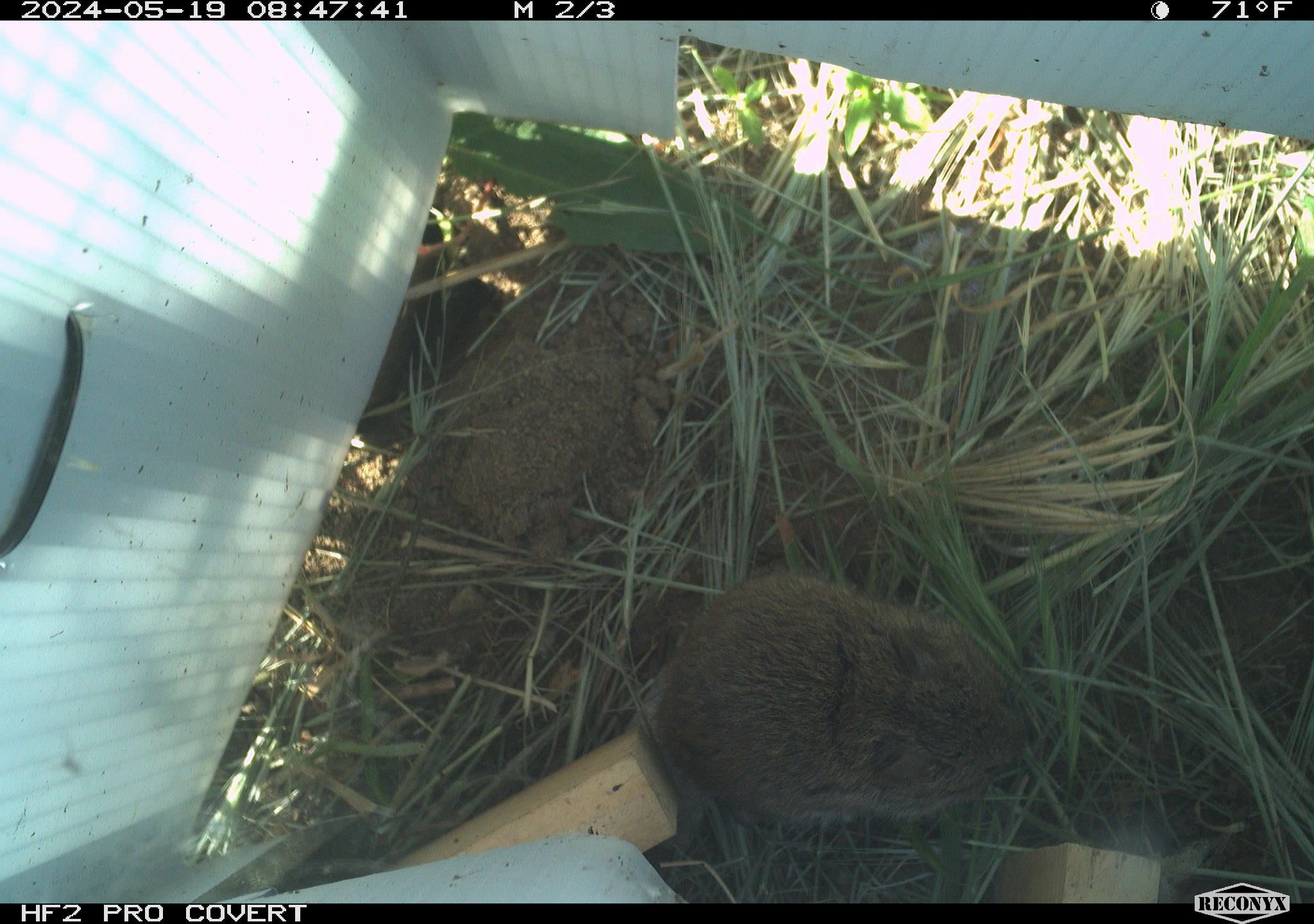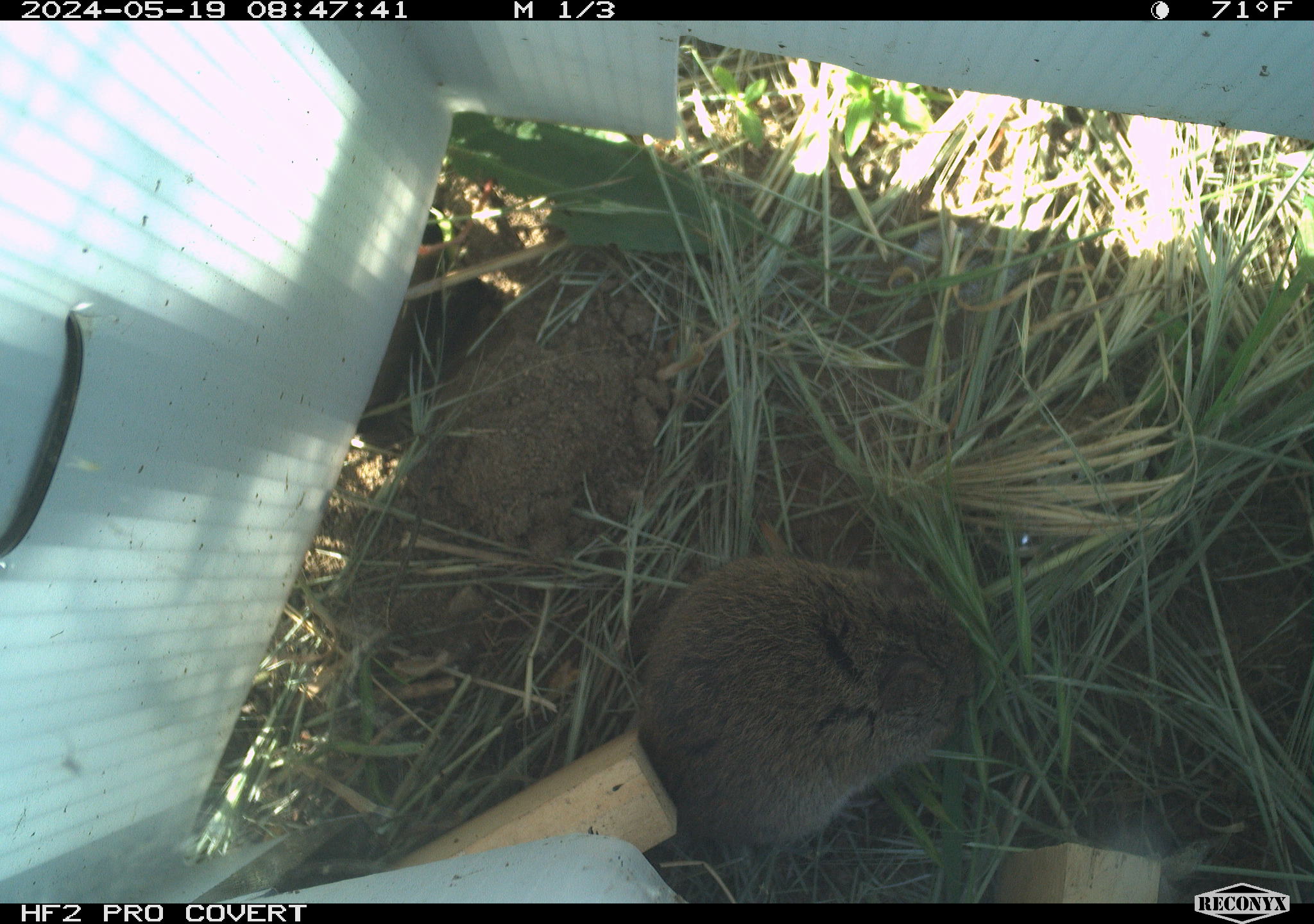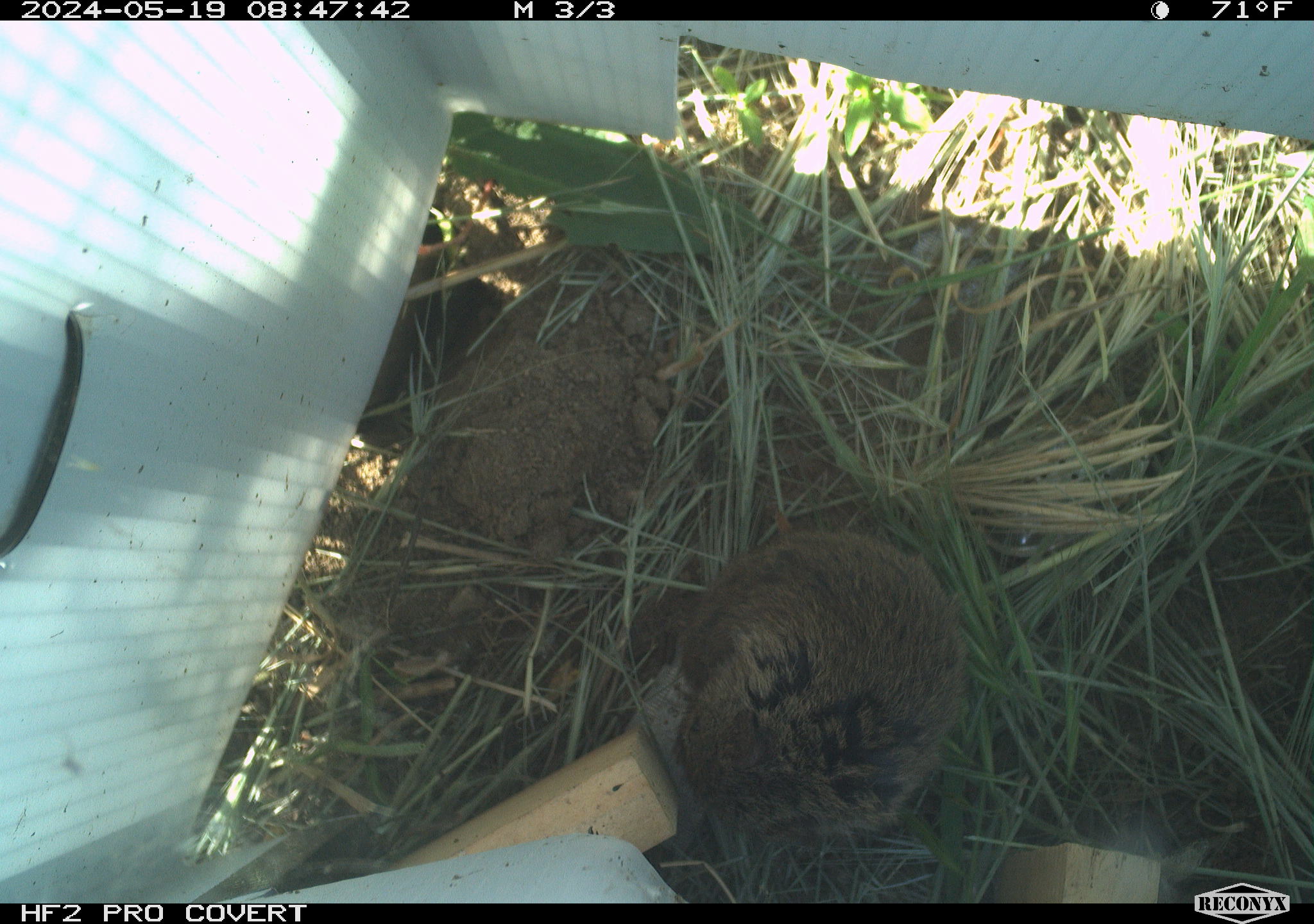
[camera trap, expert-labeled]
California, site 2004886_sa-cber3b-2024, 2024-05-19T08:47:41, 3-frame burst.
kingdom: Animalia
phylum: Chordata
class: Mammalia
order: Rodentia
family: Cricetidae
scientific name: Arvicolinae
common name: voles, lemmings, and muskrats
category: arvicolinae subfamily